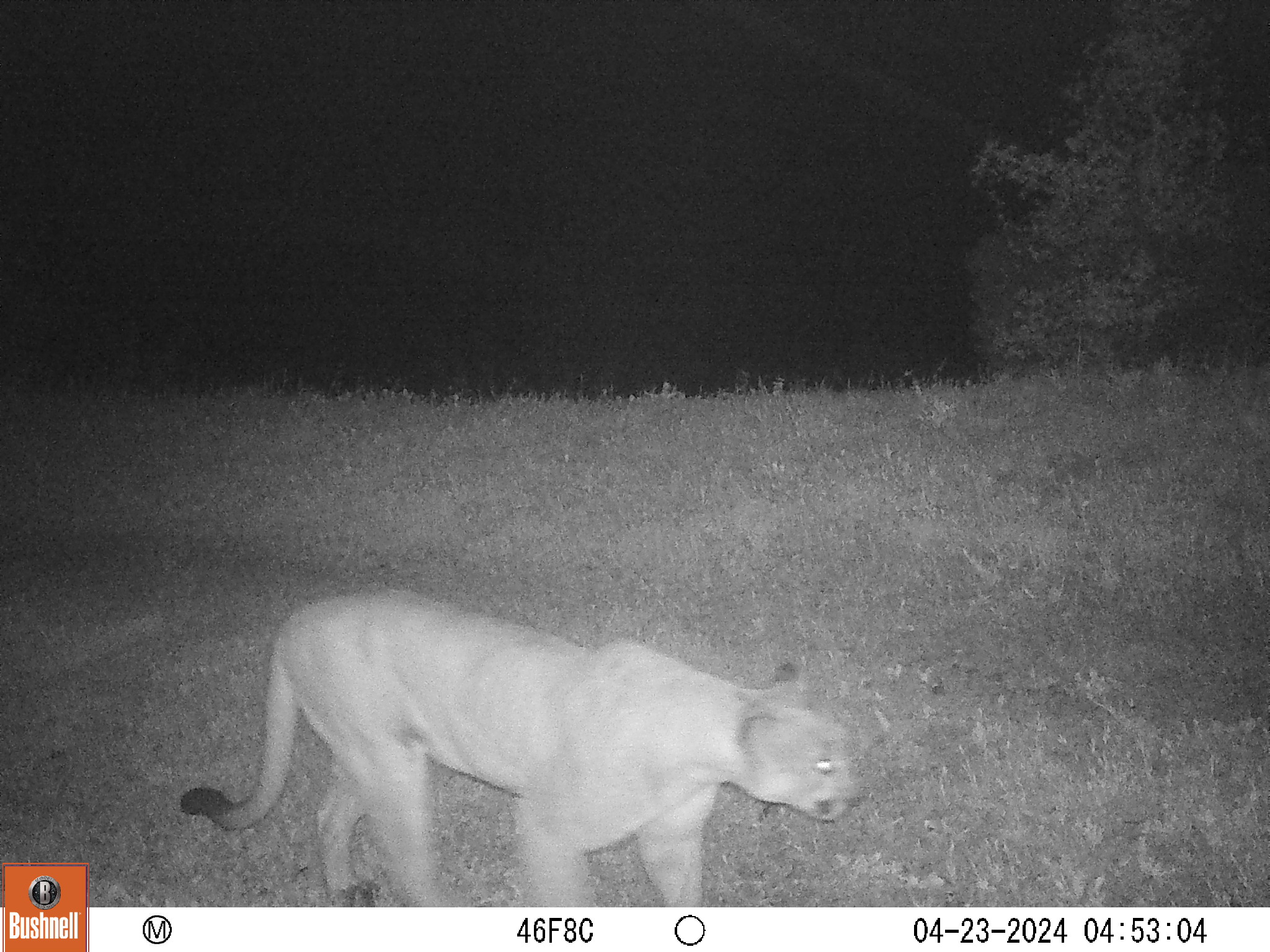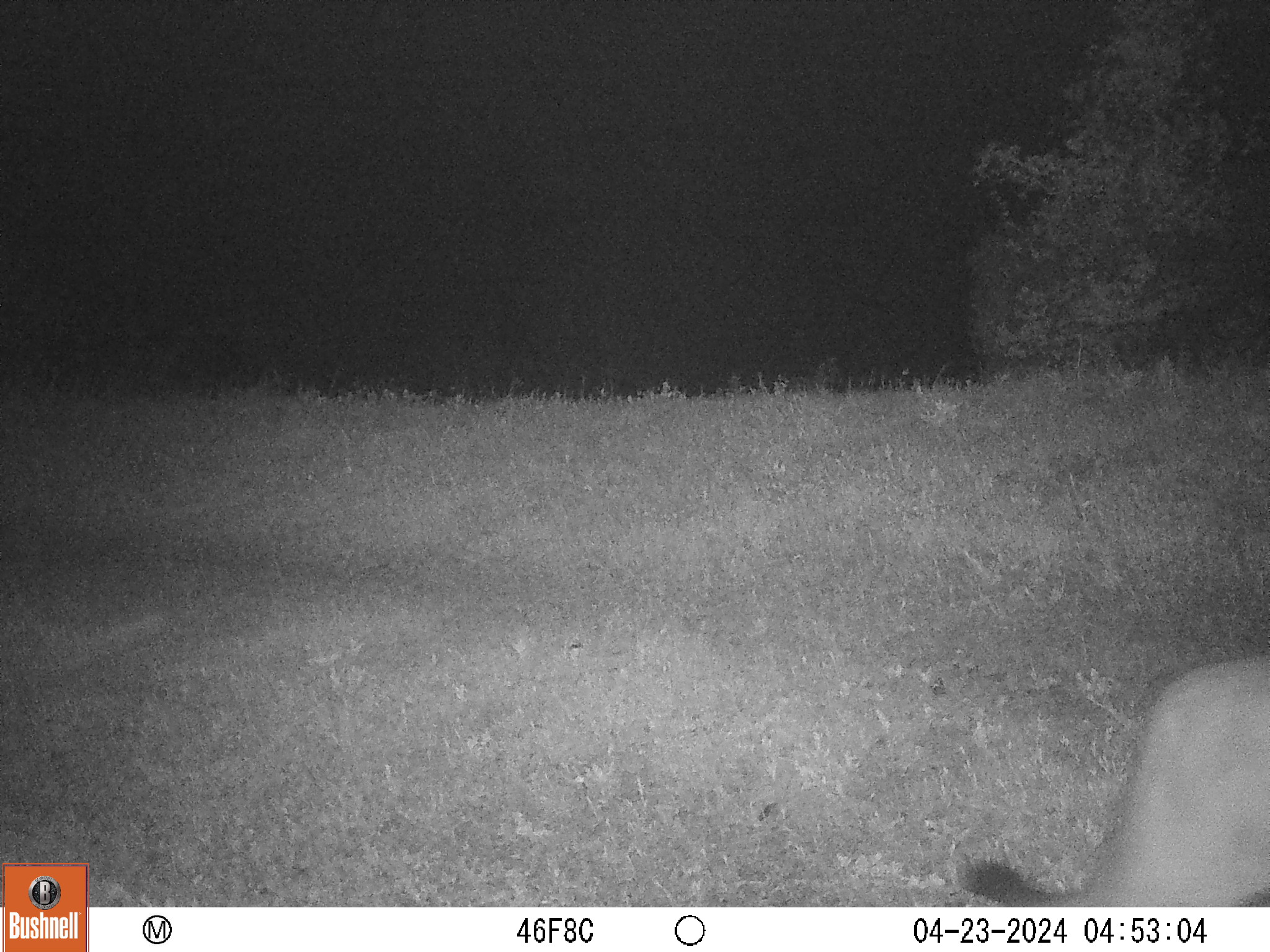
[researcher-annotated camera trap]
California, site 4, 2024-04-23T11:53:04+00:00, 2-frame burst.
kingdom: Animalia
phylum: Chordata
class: Mammalia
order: Carnivora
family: Felidae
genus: Puma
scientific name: Puma concolor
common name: puma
Puma (Puma concolor).